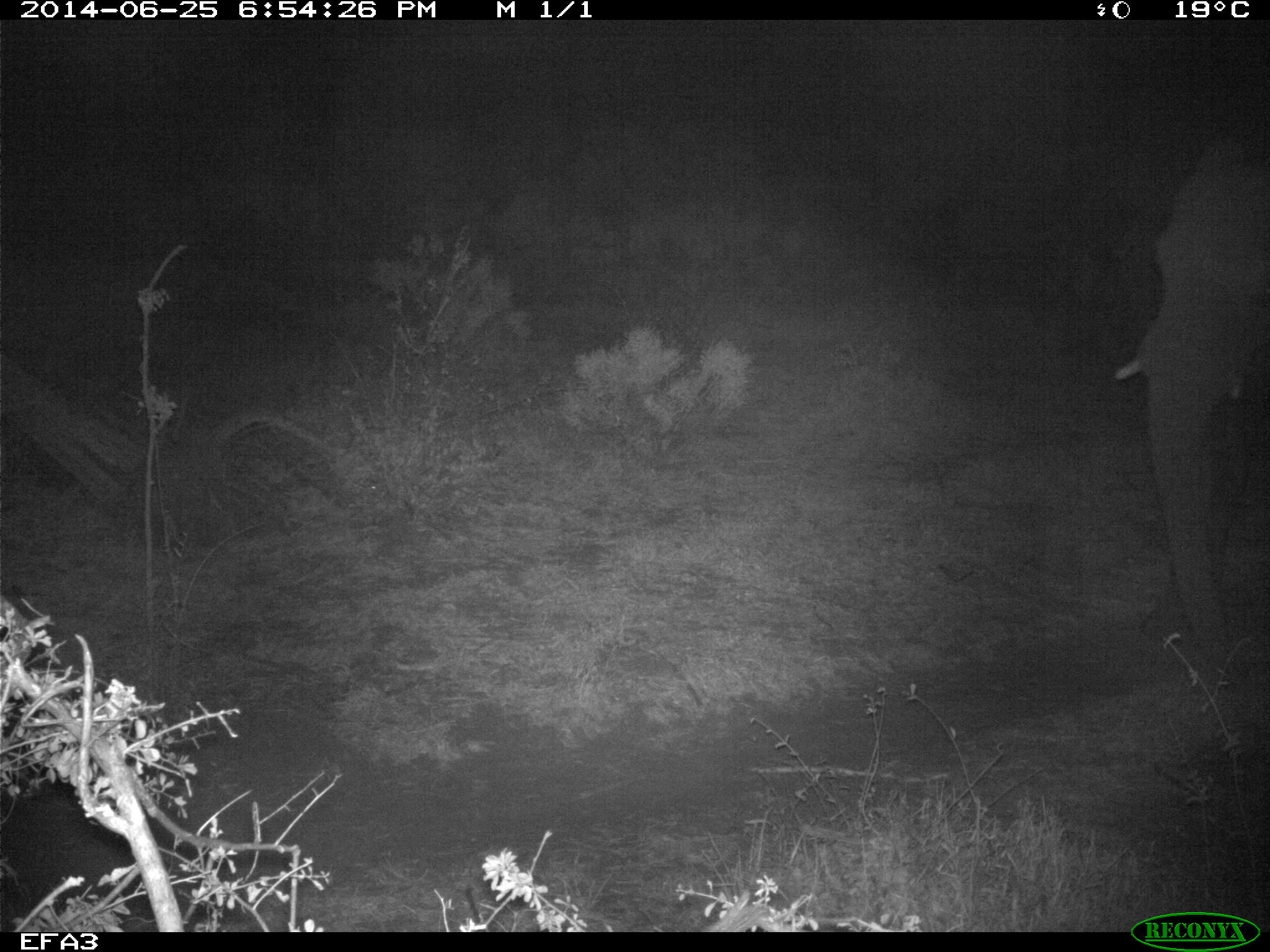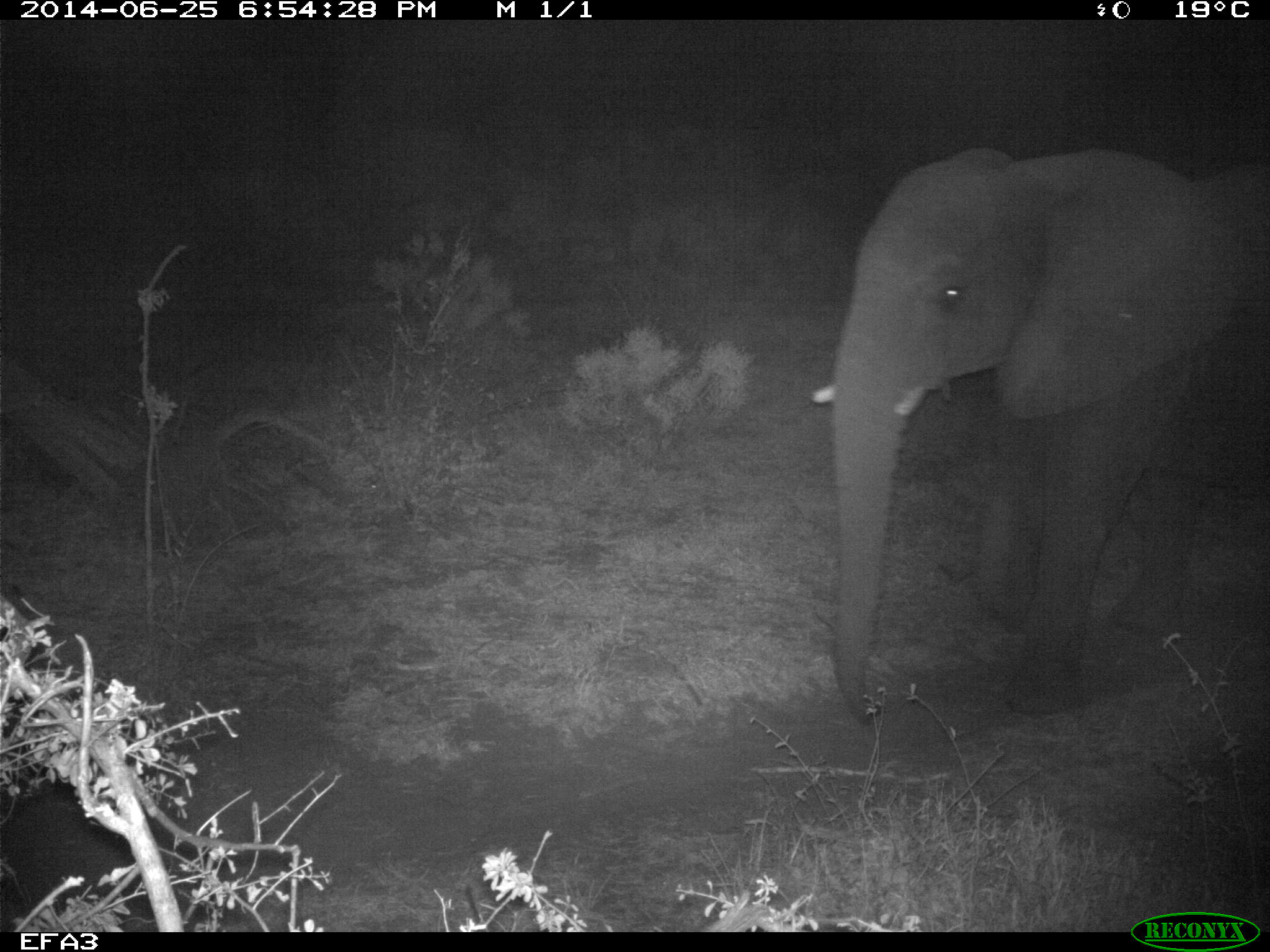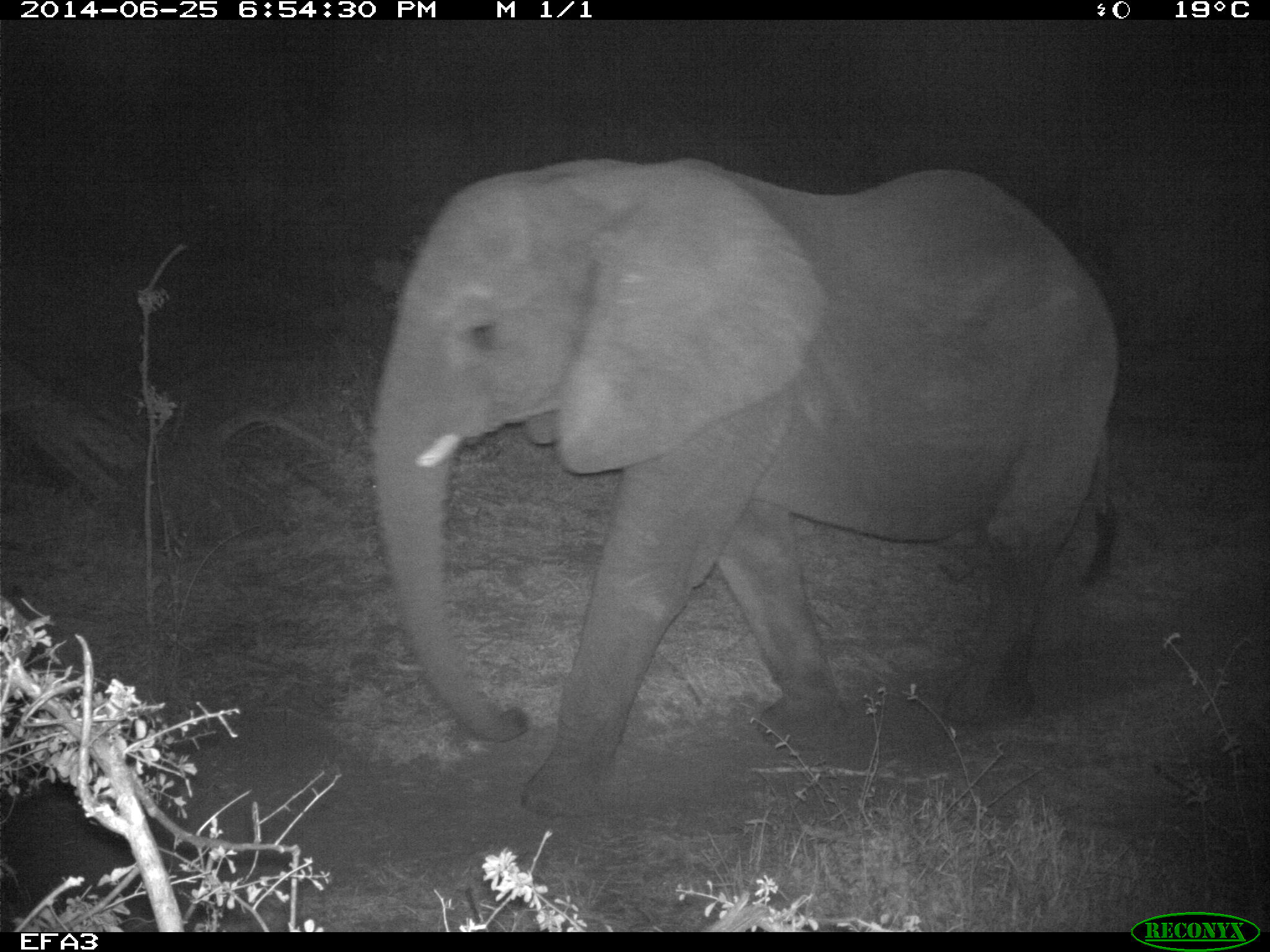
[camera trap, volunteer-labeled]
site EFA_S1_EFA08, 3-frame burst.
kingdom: Animalia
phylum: Chordata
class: Mammalia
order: Proboscidea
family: Elephantidae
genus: Loxodonta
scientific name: Loxodonta africana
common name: african bush elephant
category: elephant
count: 1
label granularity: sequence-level